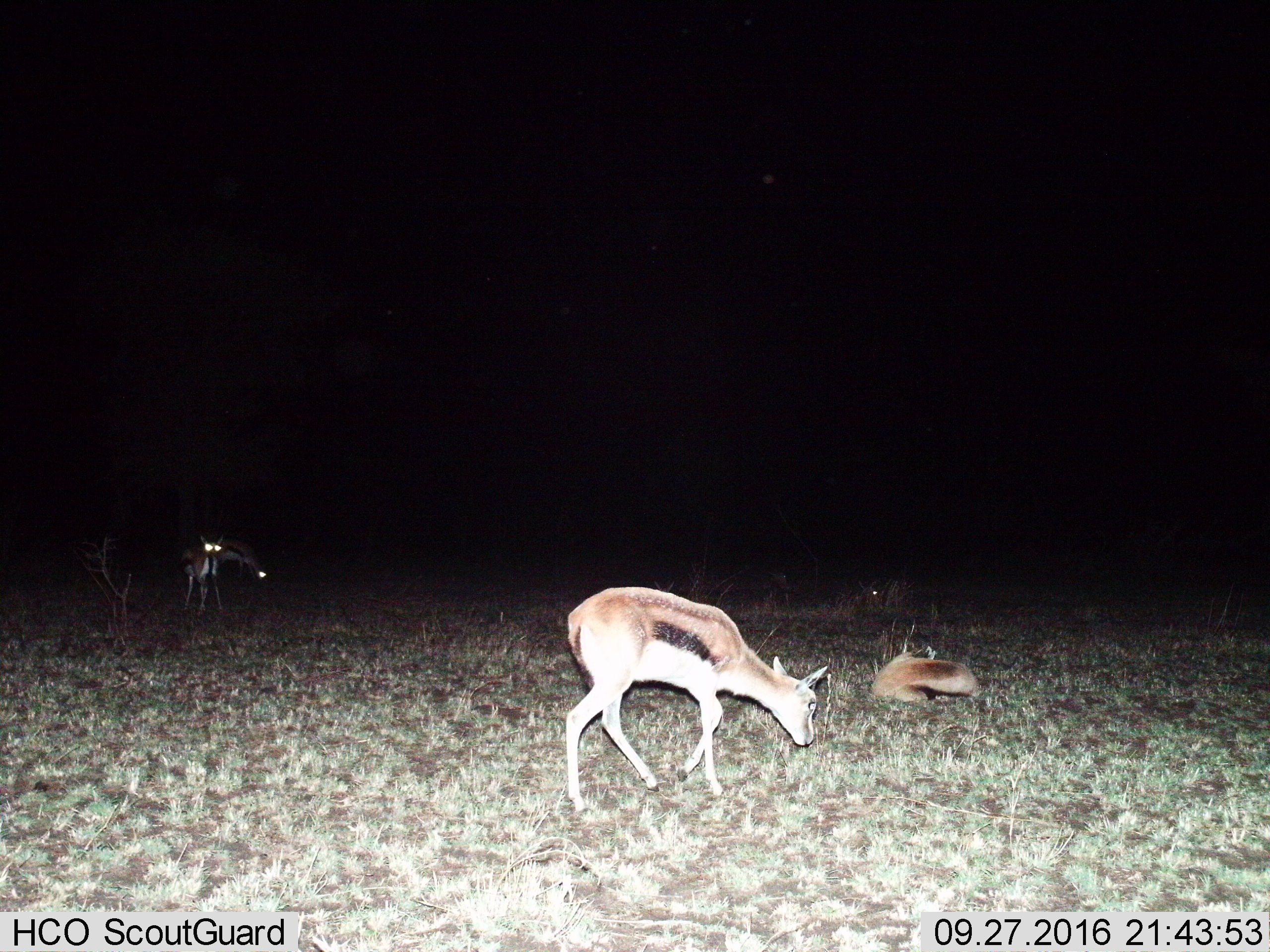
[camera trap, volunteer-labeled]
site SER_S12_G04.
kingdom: Animalia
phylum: Chordata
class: Mammalia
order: Artiodactyla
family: Bovidae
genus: Eudorcas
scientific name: Eudorcas thomsonii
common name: thomson's gazelle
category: gazellethomsons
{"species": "gazellethomsons (thomson's gazelle) (Eudorcas thomsonii)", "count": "4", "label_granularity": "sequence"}